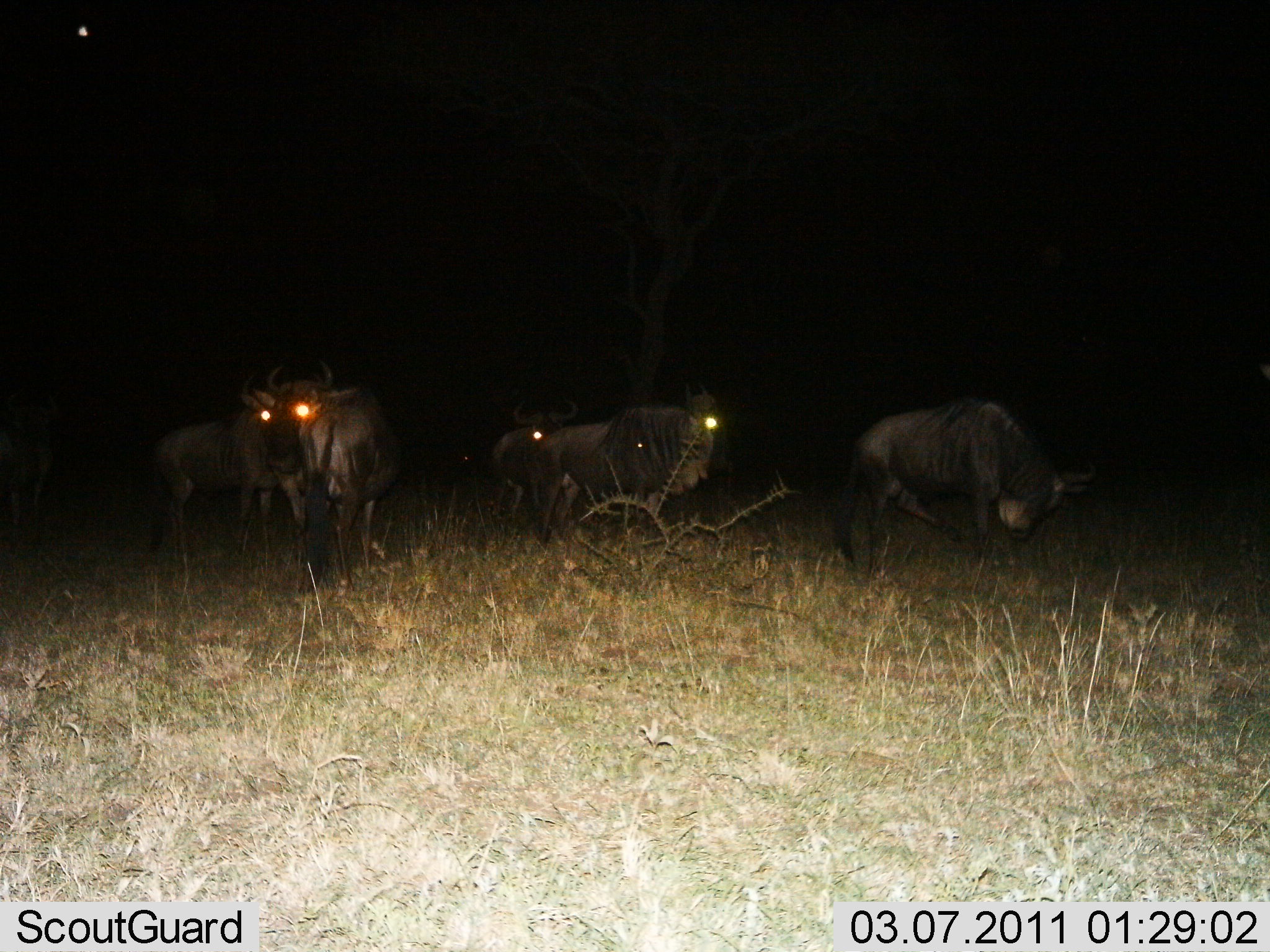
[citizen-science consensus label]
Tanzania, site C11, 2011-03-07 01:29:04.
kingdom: Animalia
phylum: Chordata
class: Mammalia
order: Artiodactyla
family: Bovidae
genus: Connochaetes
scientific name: Connochaetes taurinus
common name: blue wildebeest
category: wildebeest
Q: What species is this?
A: Wildebeest (blue wildebeest) (Connochaetes taurinus).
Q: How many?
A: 5.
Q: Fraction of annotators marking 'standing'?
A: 62%.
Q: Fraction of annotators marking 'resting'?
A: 0%.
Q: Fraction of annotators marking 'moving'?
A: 38%.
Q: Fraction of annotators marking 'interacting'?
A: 8%.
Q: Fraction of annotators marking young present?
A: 0%.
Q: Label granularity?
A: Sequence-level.